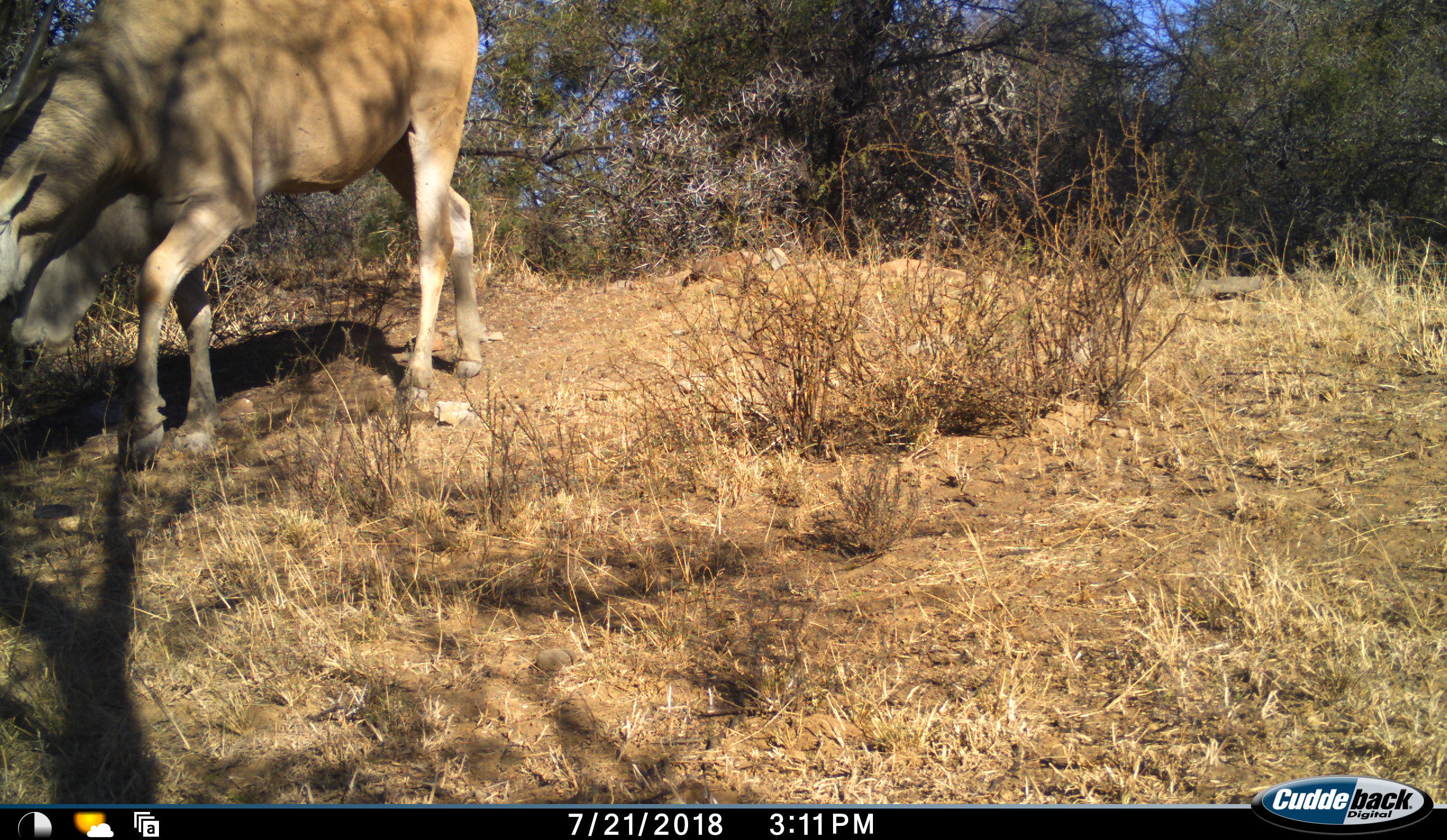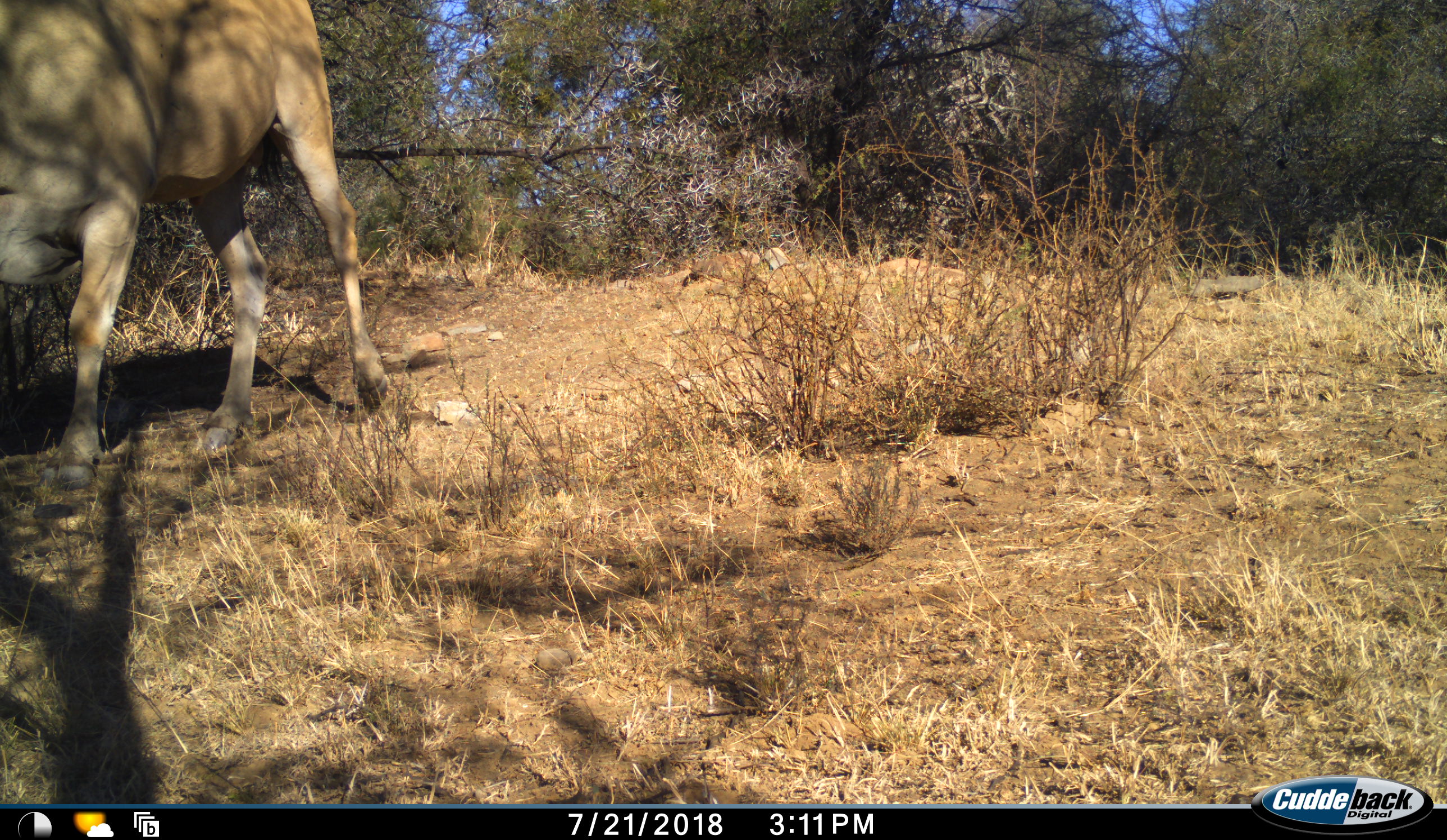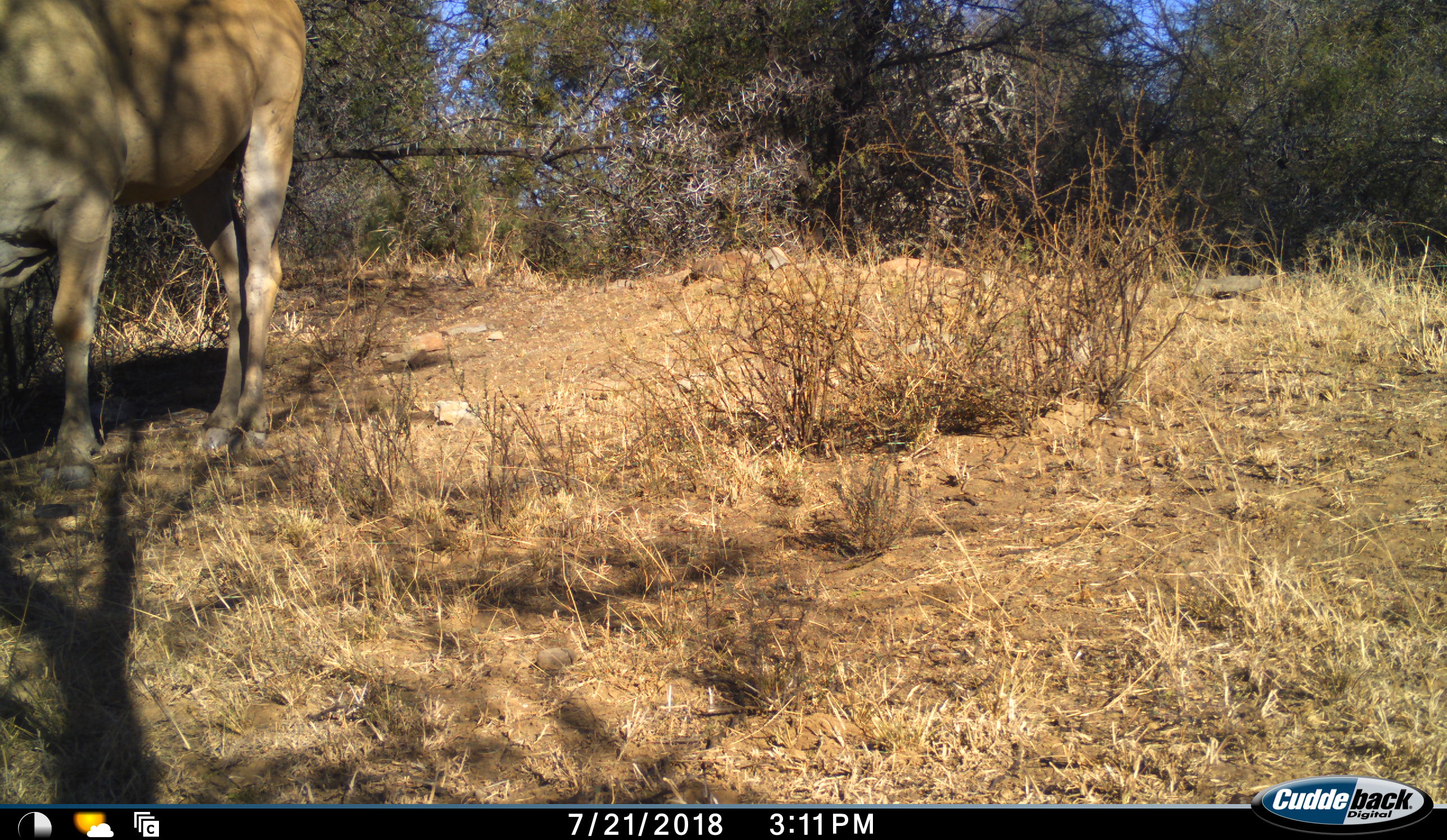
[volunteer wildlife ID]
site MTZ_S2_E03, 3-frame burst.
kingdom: Animalia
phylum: Chordata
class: Mammalia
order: Artiodactyla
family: Bovidae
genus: Tragelaphus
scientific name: Tragelaphus oryx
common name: eland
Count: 1.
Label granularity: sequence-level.